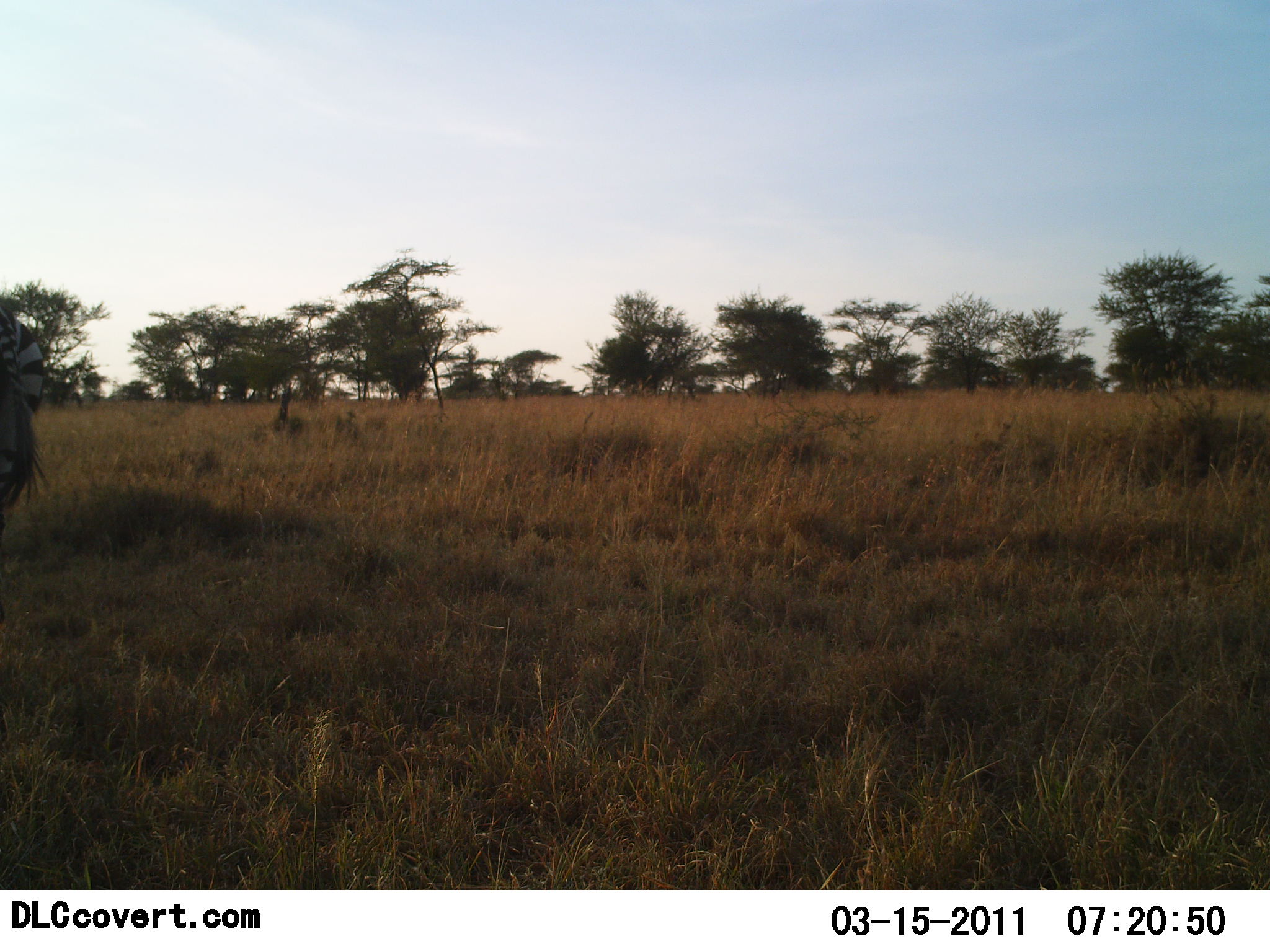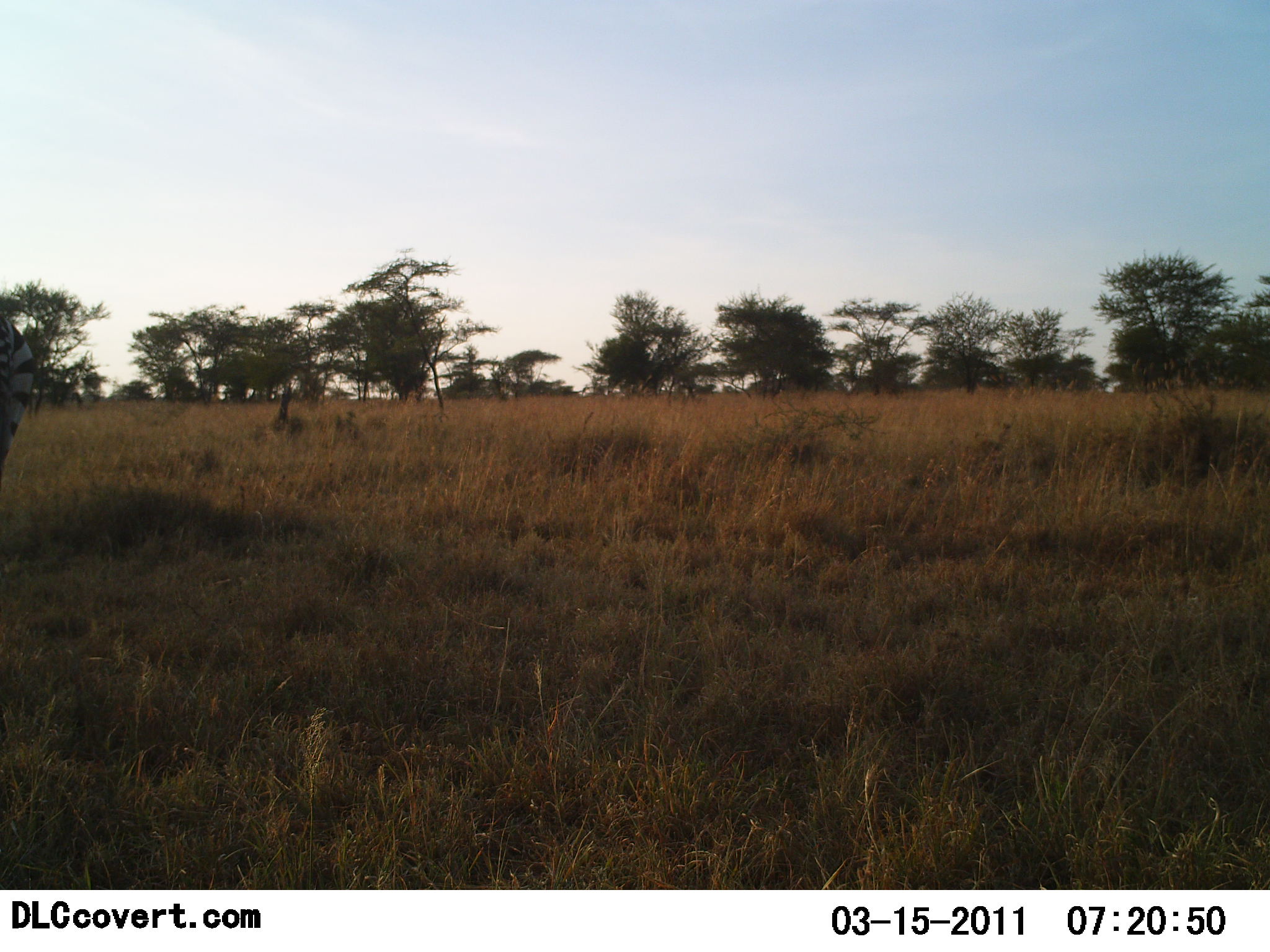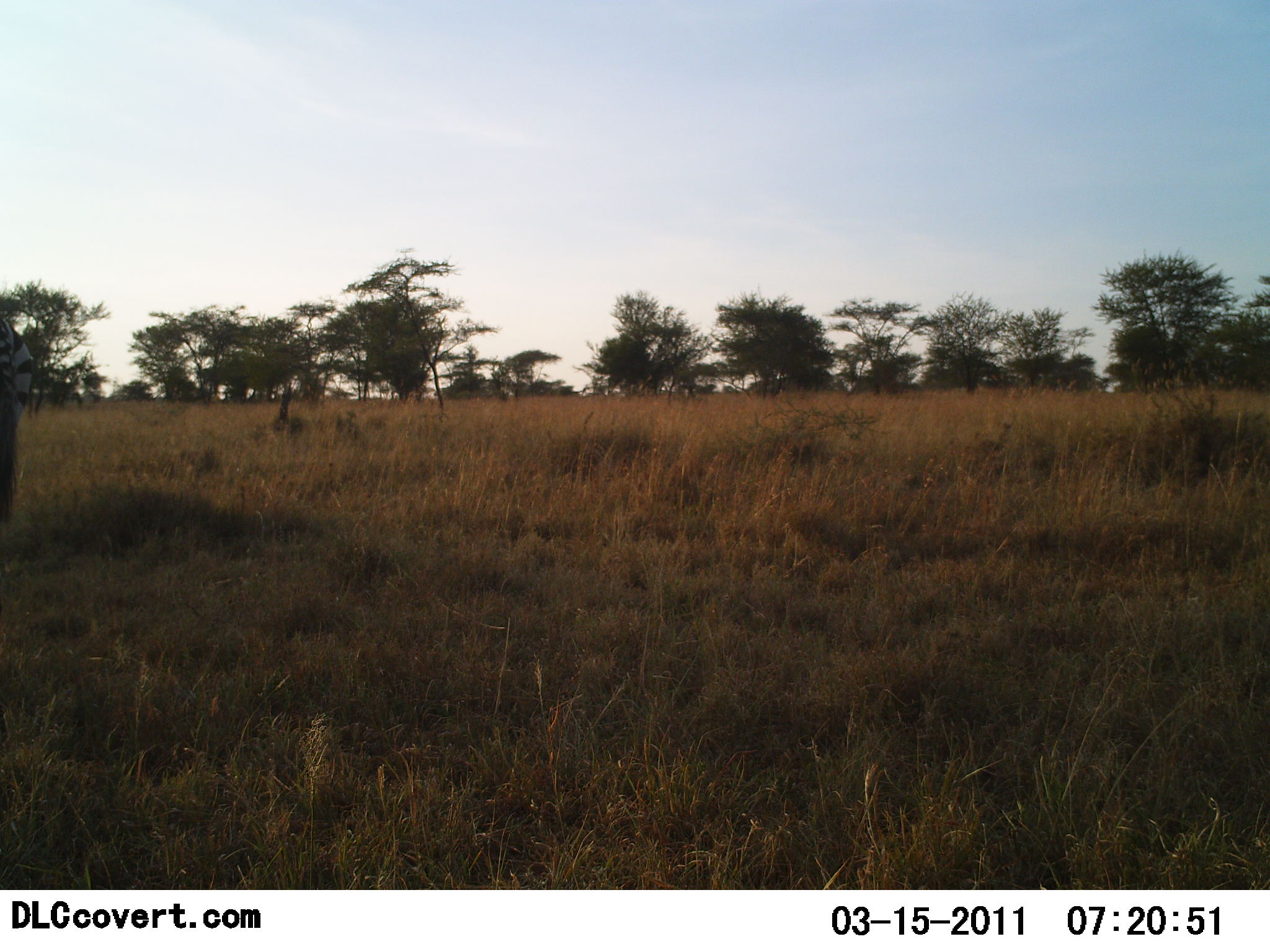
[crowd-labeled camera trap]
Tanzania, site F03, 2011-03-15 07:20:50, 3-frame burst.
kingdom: Animalia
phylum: Chordata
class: Mammalia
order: Perissodactyla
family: Equidae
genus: Equus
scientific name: Equus quagga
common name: plains zebra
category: zebra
Zebra (plains zebra) (Equus quagga), count 1. Behavior (volunteer vote fractions): standing 73%, resting 0%, moving 18%, interacting 0%. Young present (vote fraction): 0%. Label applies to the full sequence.